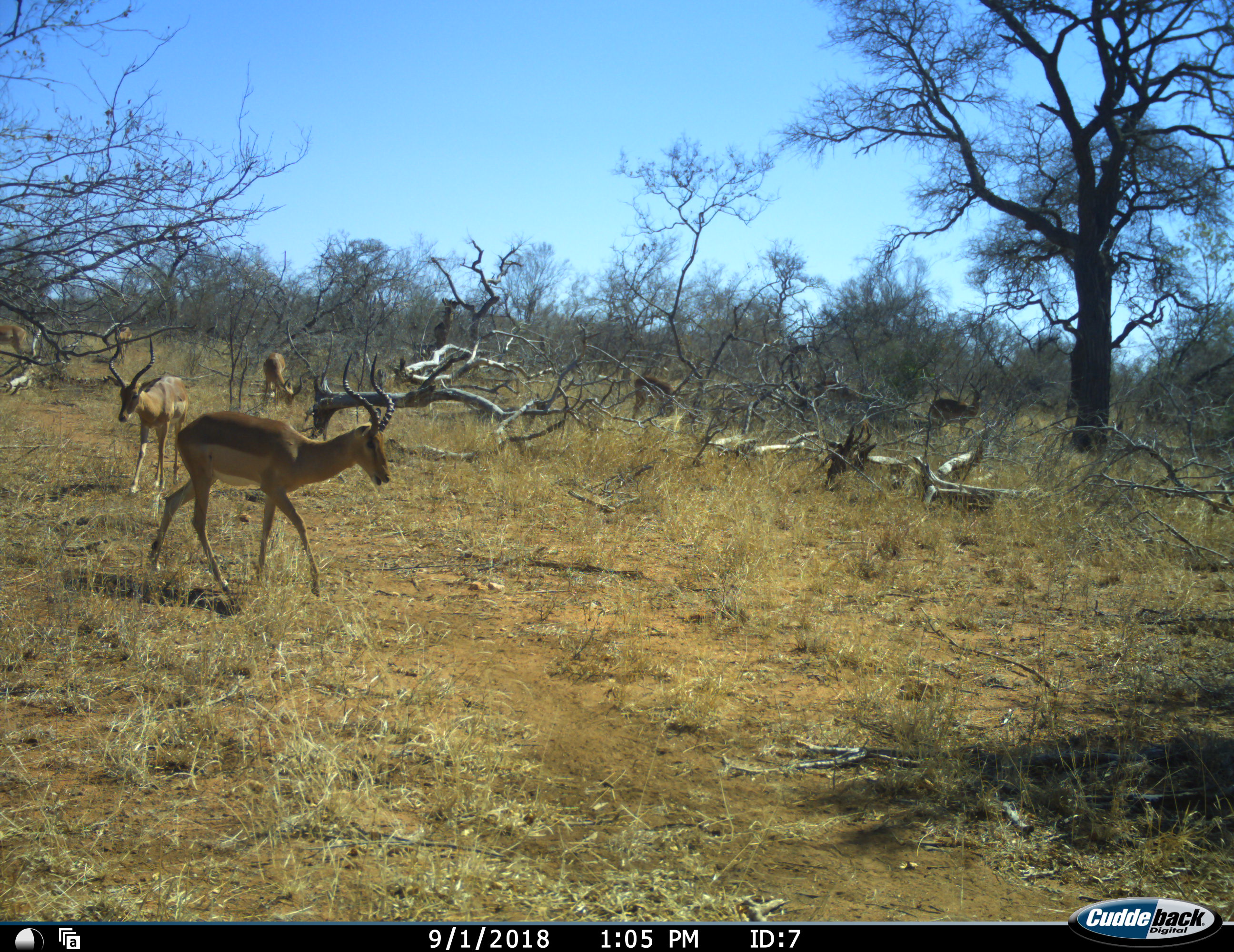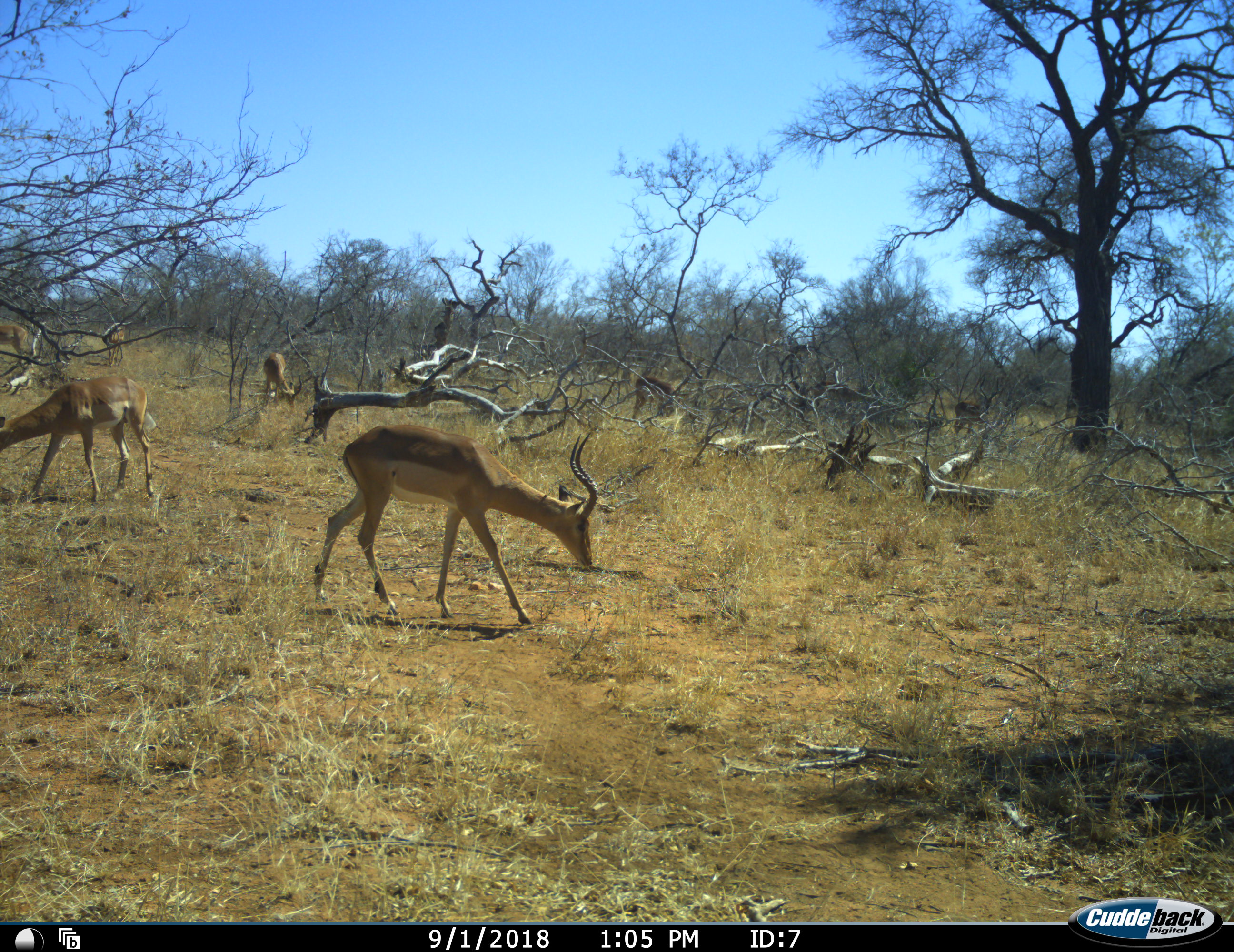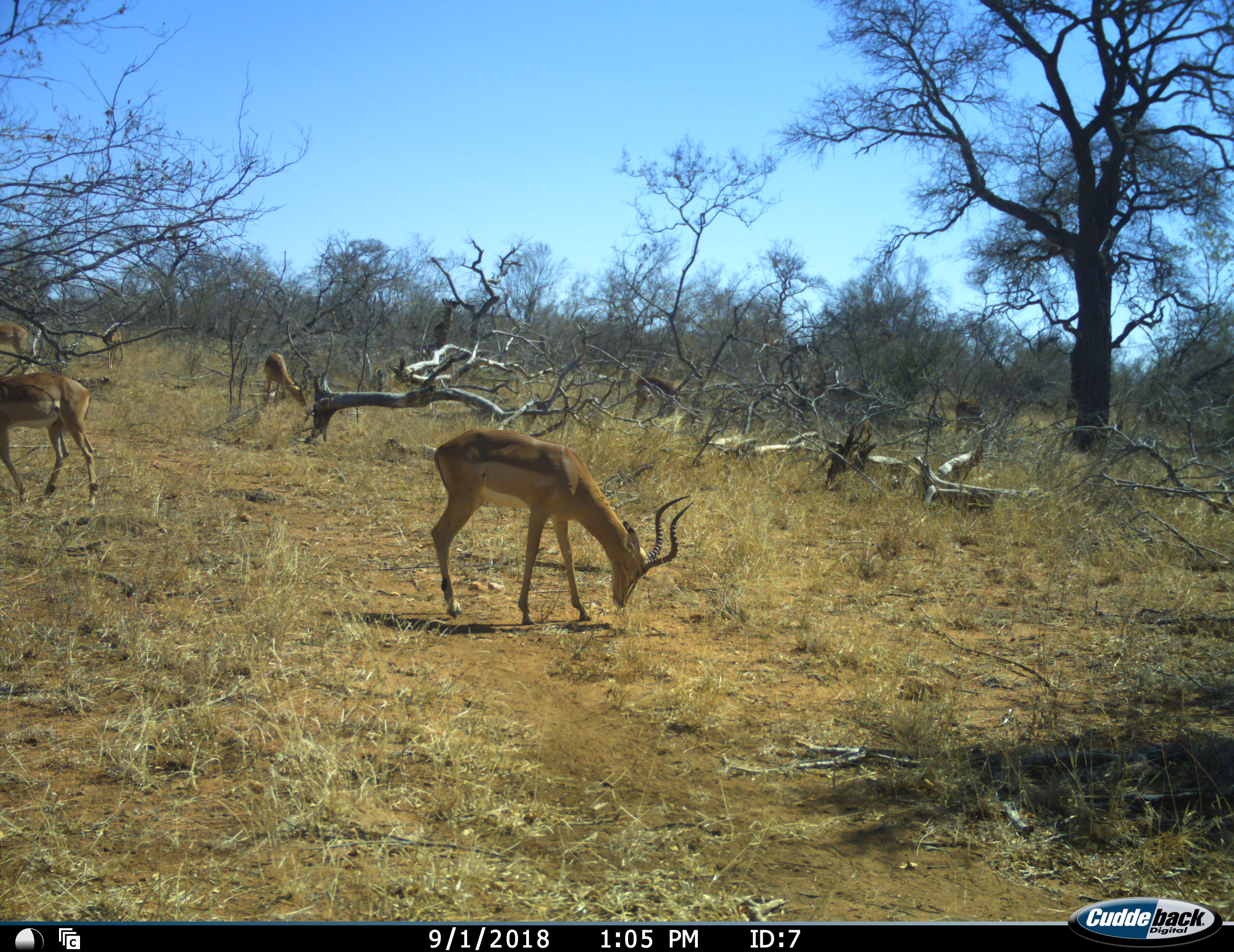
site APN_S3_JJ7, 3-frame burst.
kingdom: Animalia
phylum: Chordata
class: Mammalia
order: Artiodactyla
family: Bovidae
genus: Aepyceros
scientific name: Aepyceros melampus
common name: impala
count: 7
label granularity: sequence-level